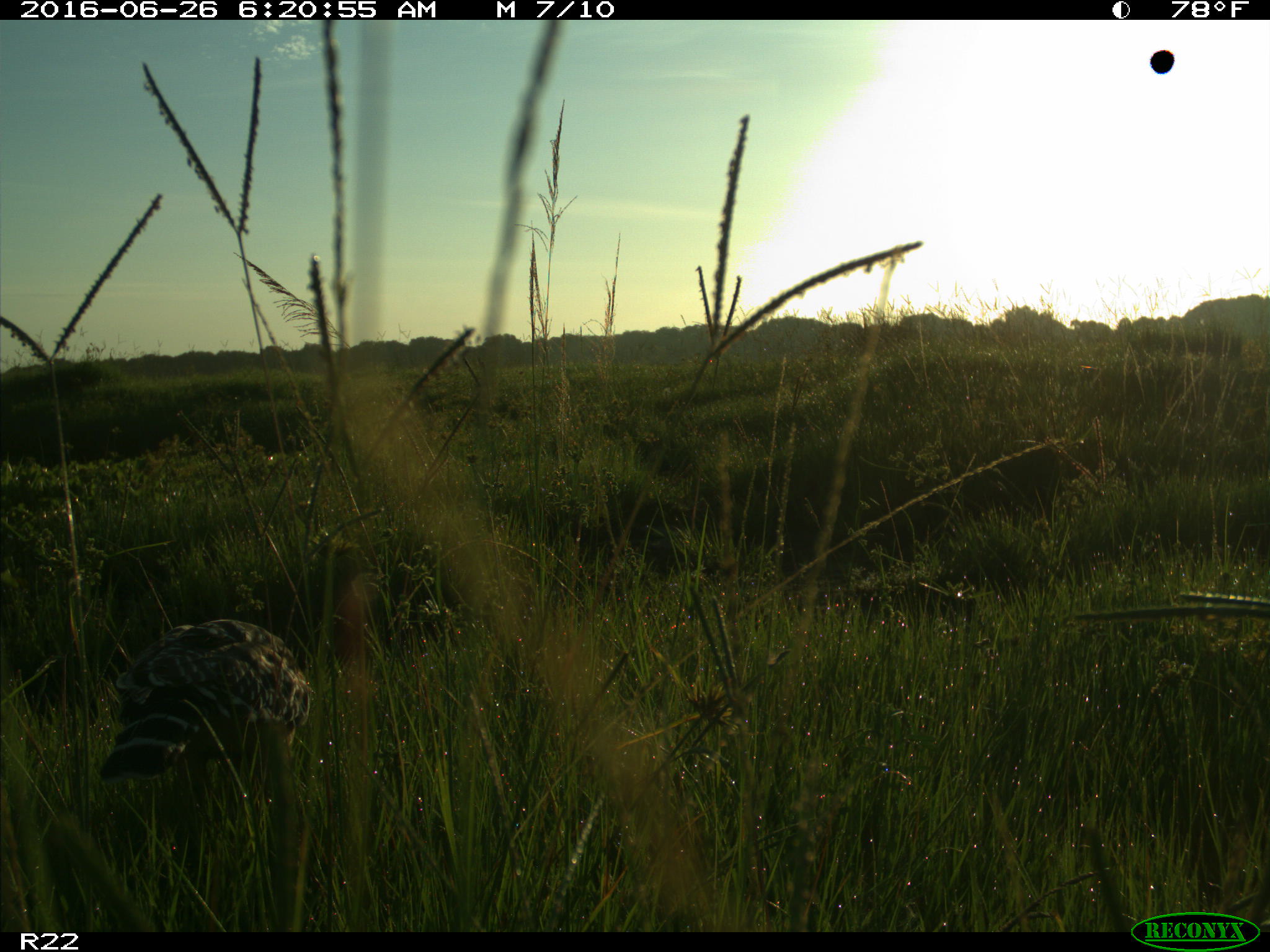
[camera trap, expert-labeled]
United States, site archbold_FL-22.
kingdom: Animalia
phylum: Chordata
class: Aves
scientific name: Aves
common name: birds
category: unidentified bird